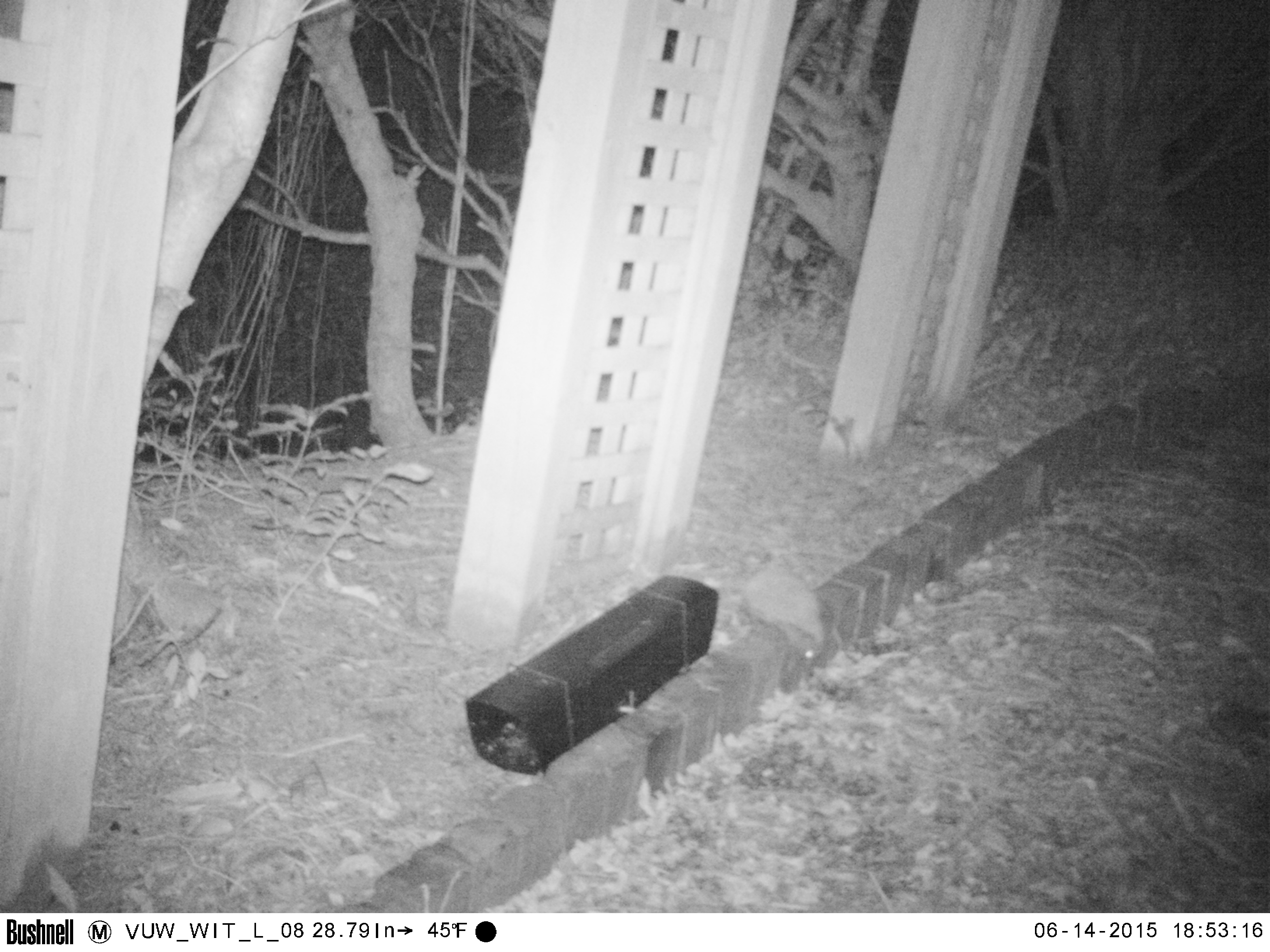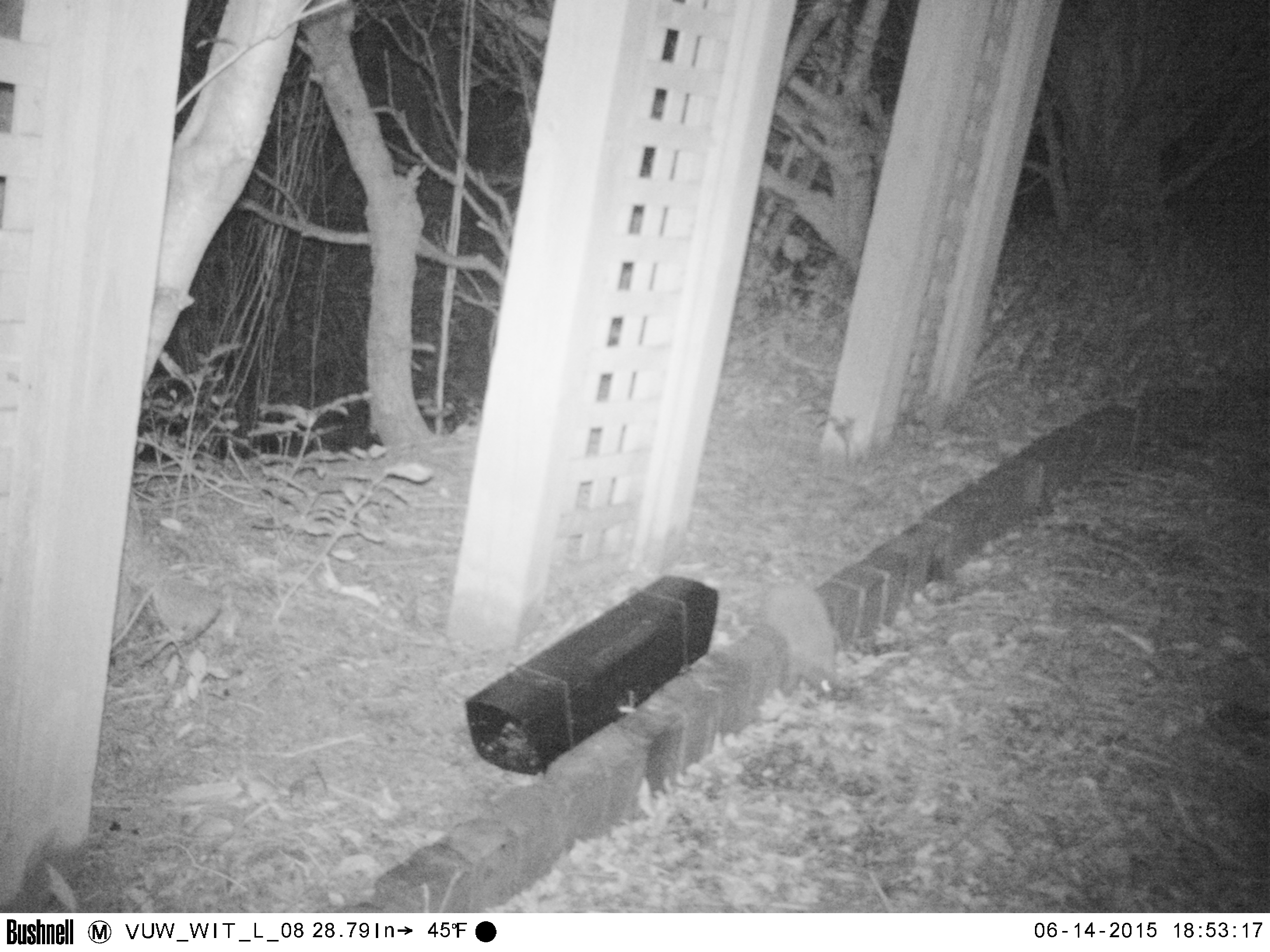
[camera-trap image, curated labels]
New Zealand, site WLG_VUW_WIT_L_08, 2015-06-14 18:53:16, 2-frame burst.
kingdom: Animalia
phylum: Chordata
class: Mammalia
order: Eulipotyphla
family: Erinaceidae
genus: Erinaceus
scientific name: Erinaceus europaeus europaeus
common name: european hedgehog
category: hedgehog